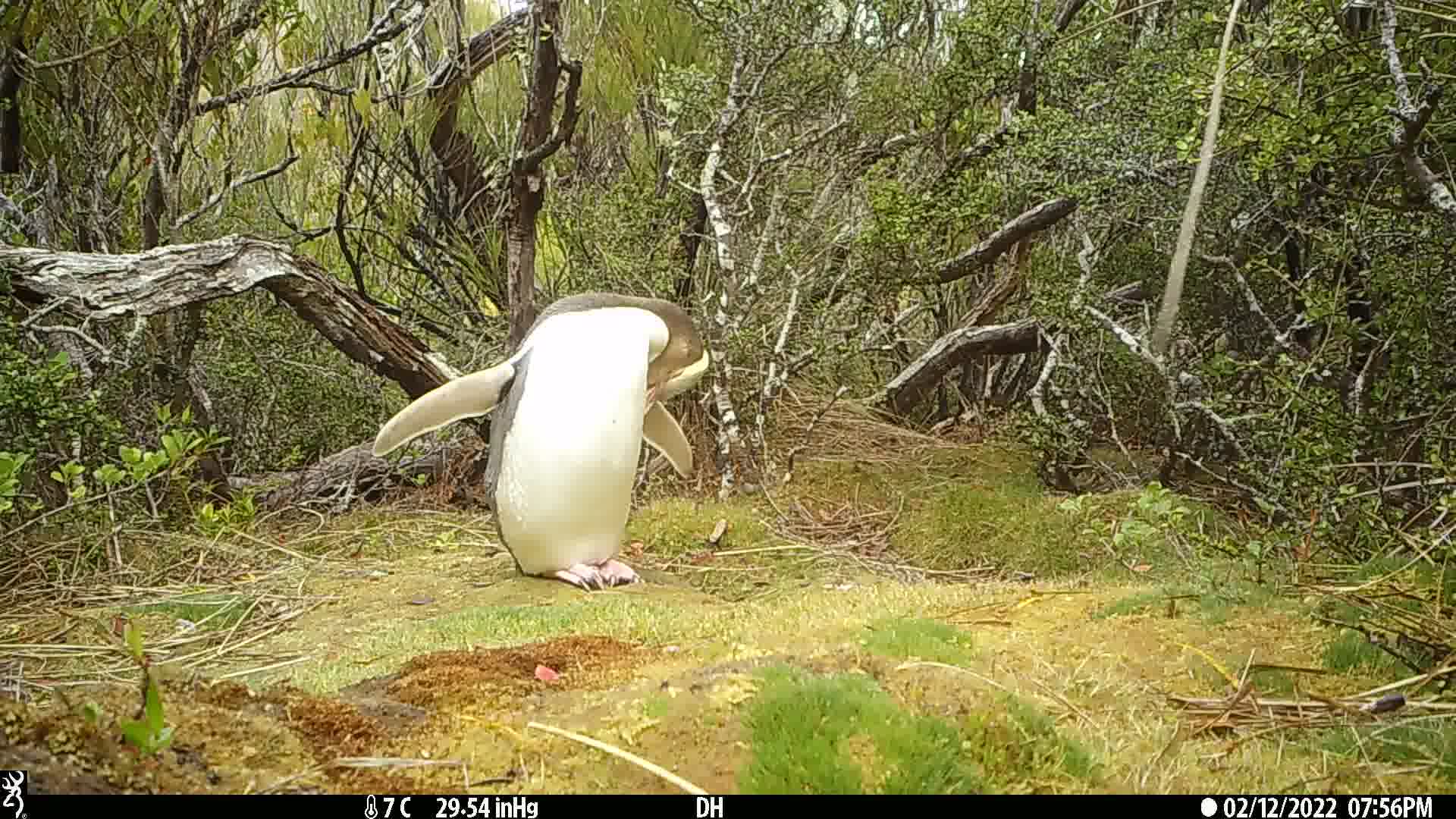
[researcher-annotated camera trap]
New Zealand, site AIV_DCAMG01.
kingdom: Animalia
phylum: Chordata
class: Aves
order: Sphenisciformes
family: Spheniscidae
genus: Megadyptes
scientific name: Megadyptes antipodes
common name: yellow-eyed penguin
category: yellow eyed penguin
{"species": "yellow eyed penguin (yellow-eyed penguin) (Megadyptes antipodes)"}